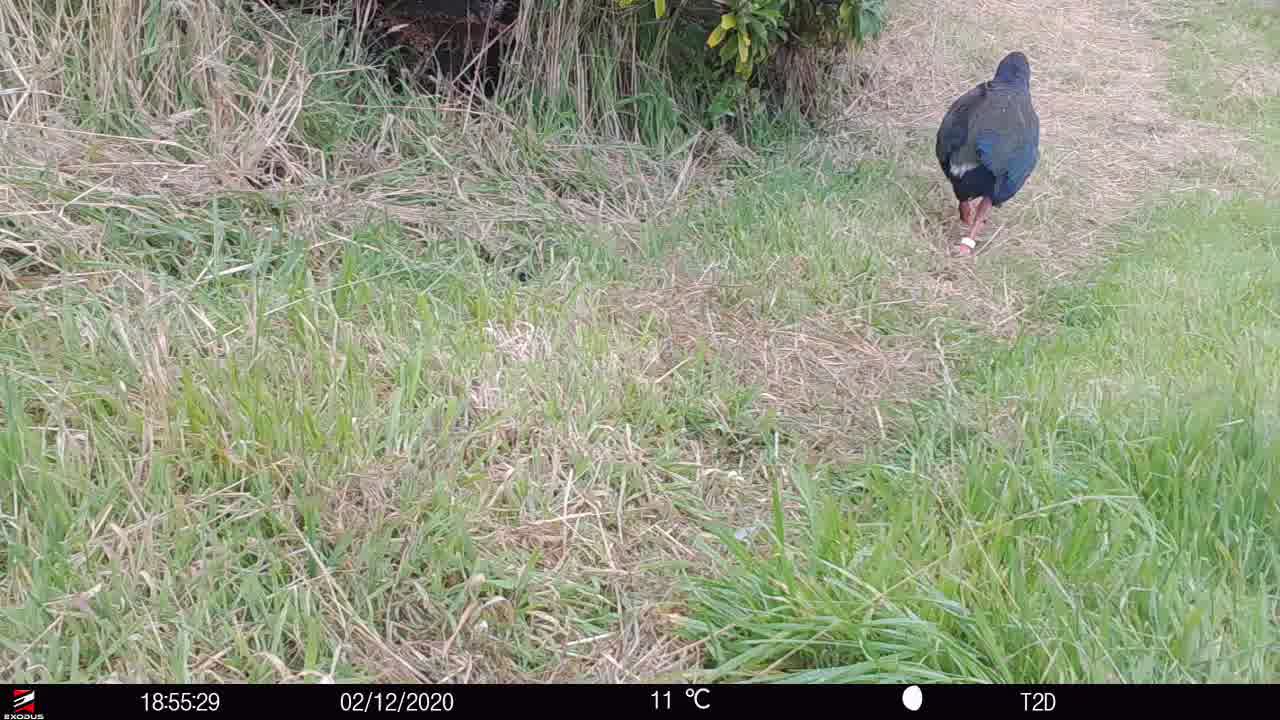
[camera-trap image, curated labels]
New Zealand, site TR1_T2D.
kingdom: Animalia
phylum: Chordata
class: Aves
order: Gruiformes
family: Rallidae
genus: Porphyrio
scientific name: Porphyrio mantelli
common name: takahe